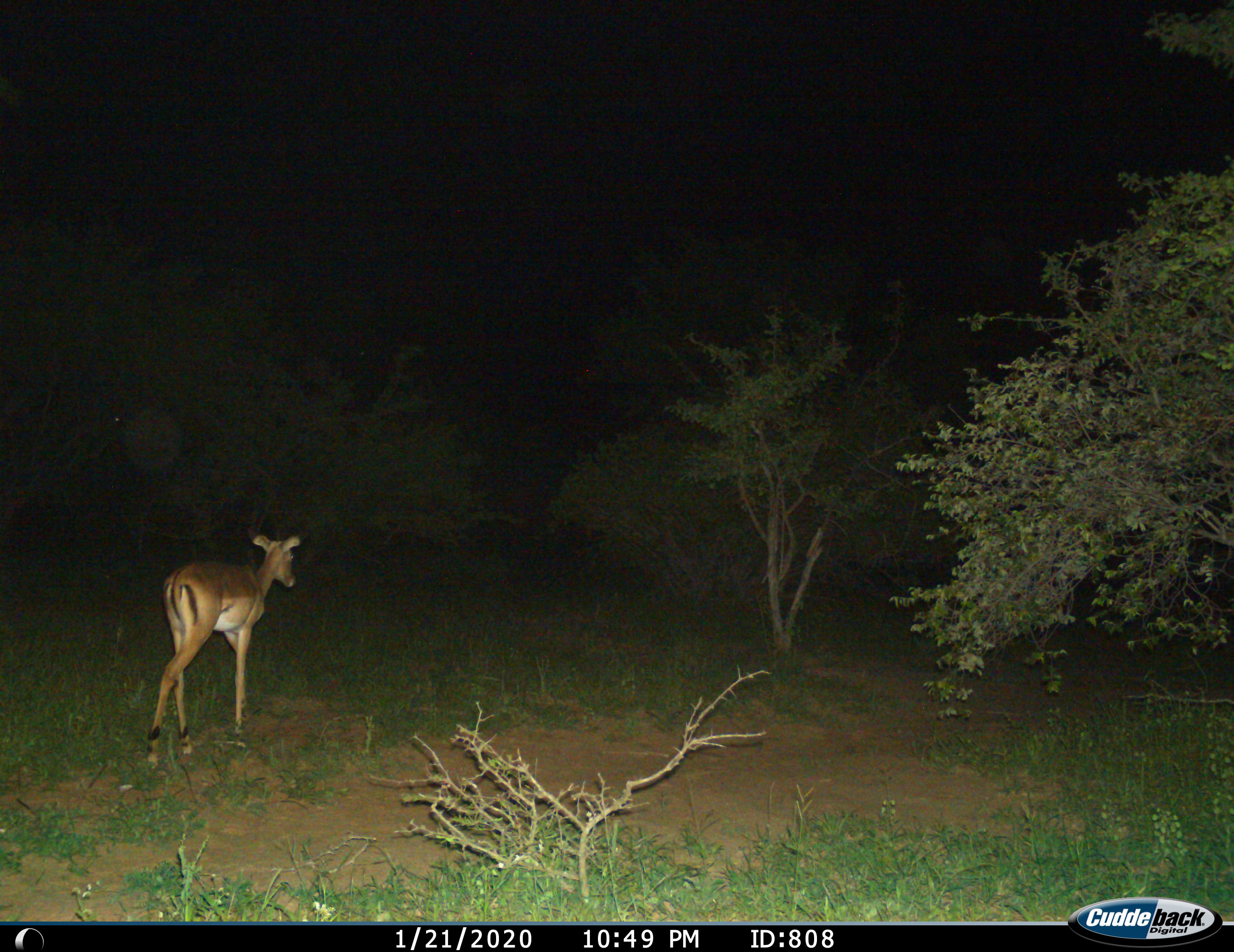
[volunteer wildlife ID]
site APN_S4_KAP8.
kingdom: Animalia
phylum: Chordata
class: Mammalia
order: Artiodactyla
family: Bovidae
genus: Aepyceros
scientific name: Aepyceros melampus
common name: impala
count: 1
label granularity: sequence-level